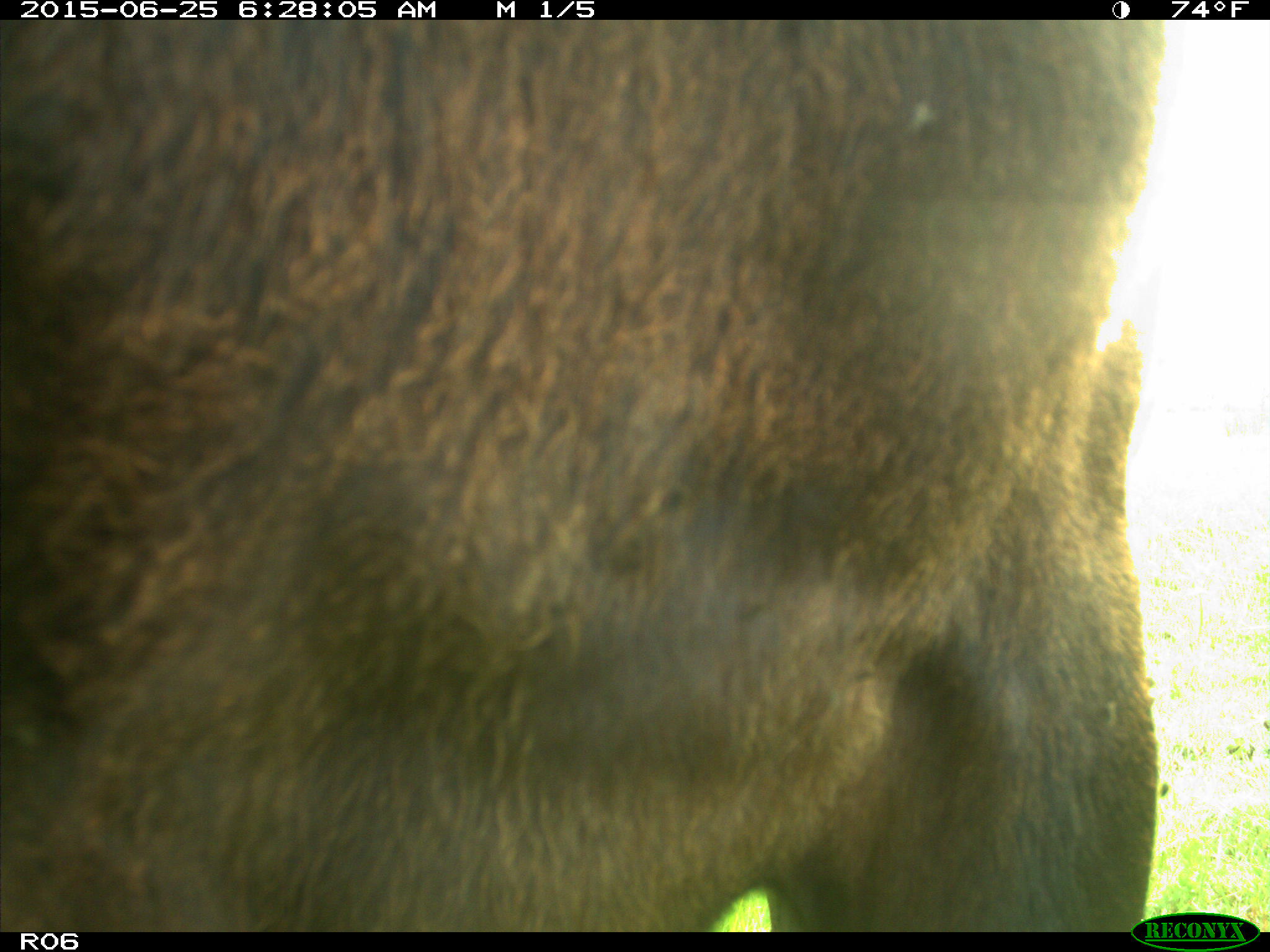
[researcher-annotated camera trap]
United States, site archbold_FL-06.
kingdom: Animalia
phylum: Chordata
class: Mammalia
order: Artiodactyla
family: Bovidae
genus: Bos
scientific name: Bos taurus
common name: domestic cow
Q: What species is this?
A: Bos taurus (domestic cow).